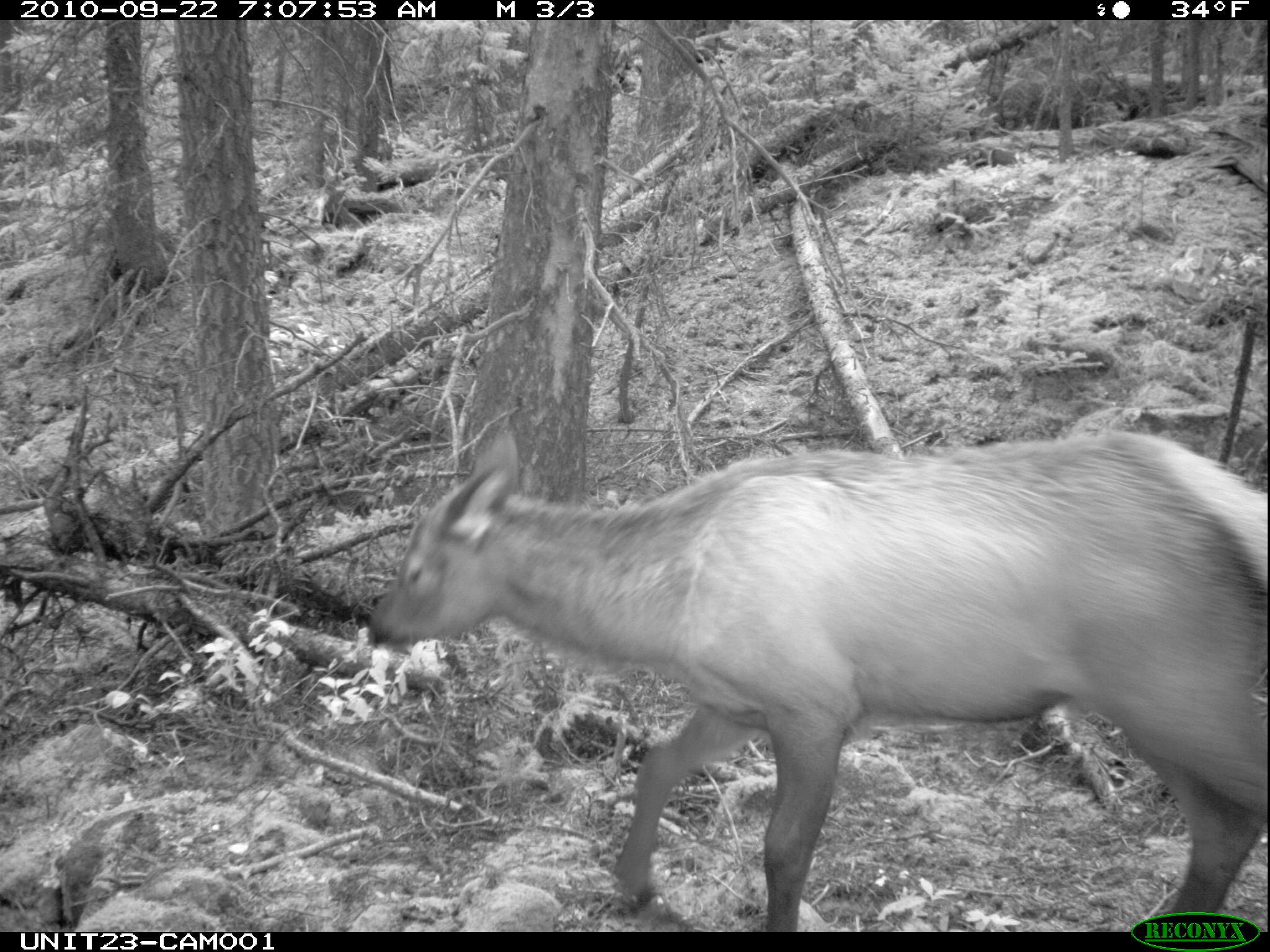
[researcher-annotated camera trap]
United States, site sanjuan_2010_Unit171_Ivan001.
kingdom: Animalia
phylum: Chordata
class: Mammalia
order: Artiodactyla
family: Cervidae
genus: Cervus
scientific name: Cervus elaphus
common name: red deer